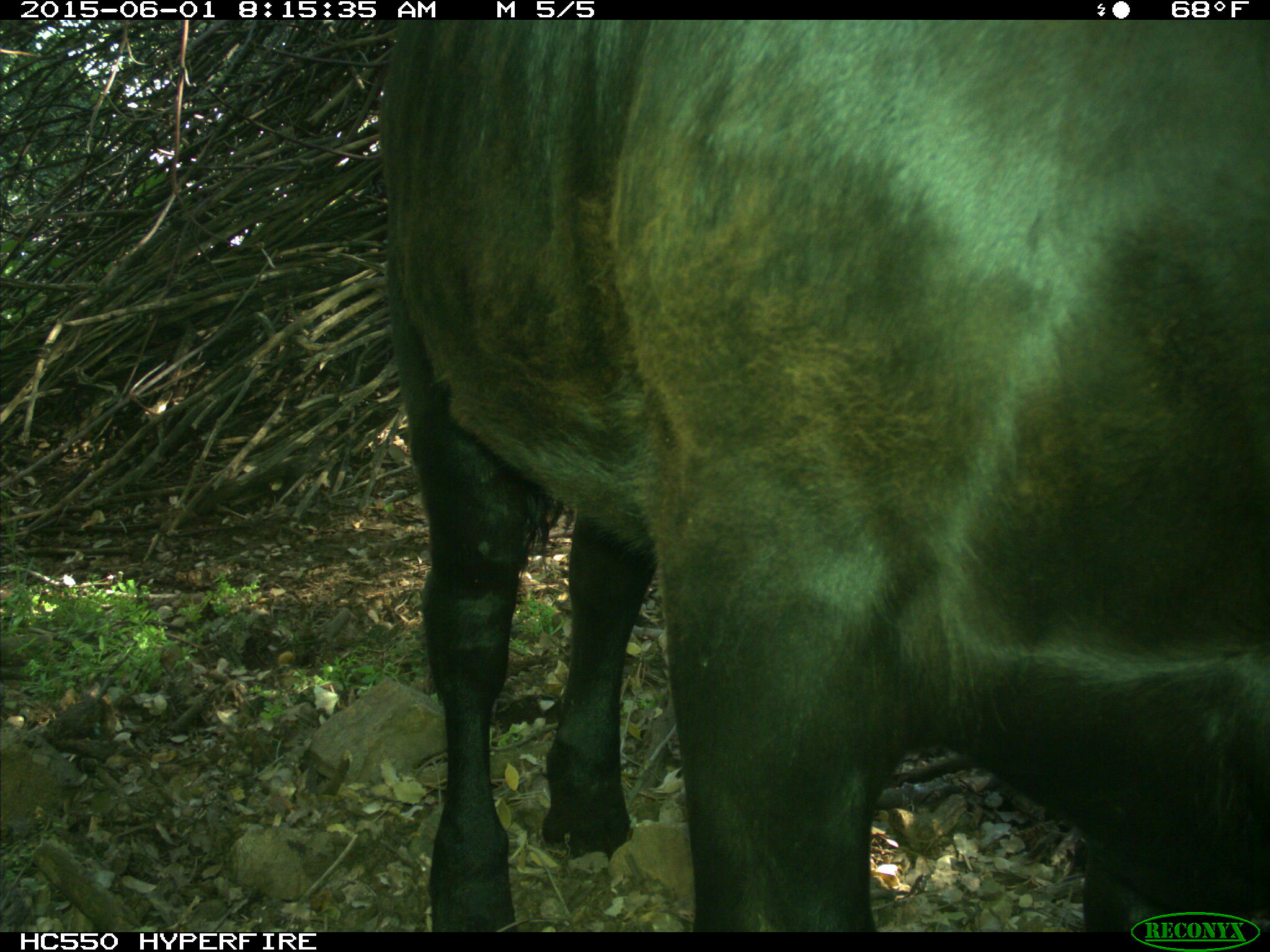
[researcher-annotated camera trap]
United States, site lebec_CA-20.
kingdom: Animalia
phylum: Chordata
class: Mammalia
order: Artiodactyla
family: Bovidae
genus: Bos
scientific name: Bos taurus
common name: domestic cow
Bos taurus (domestic cow).